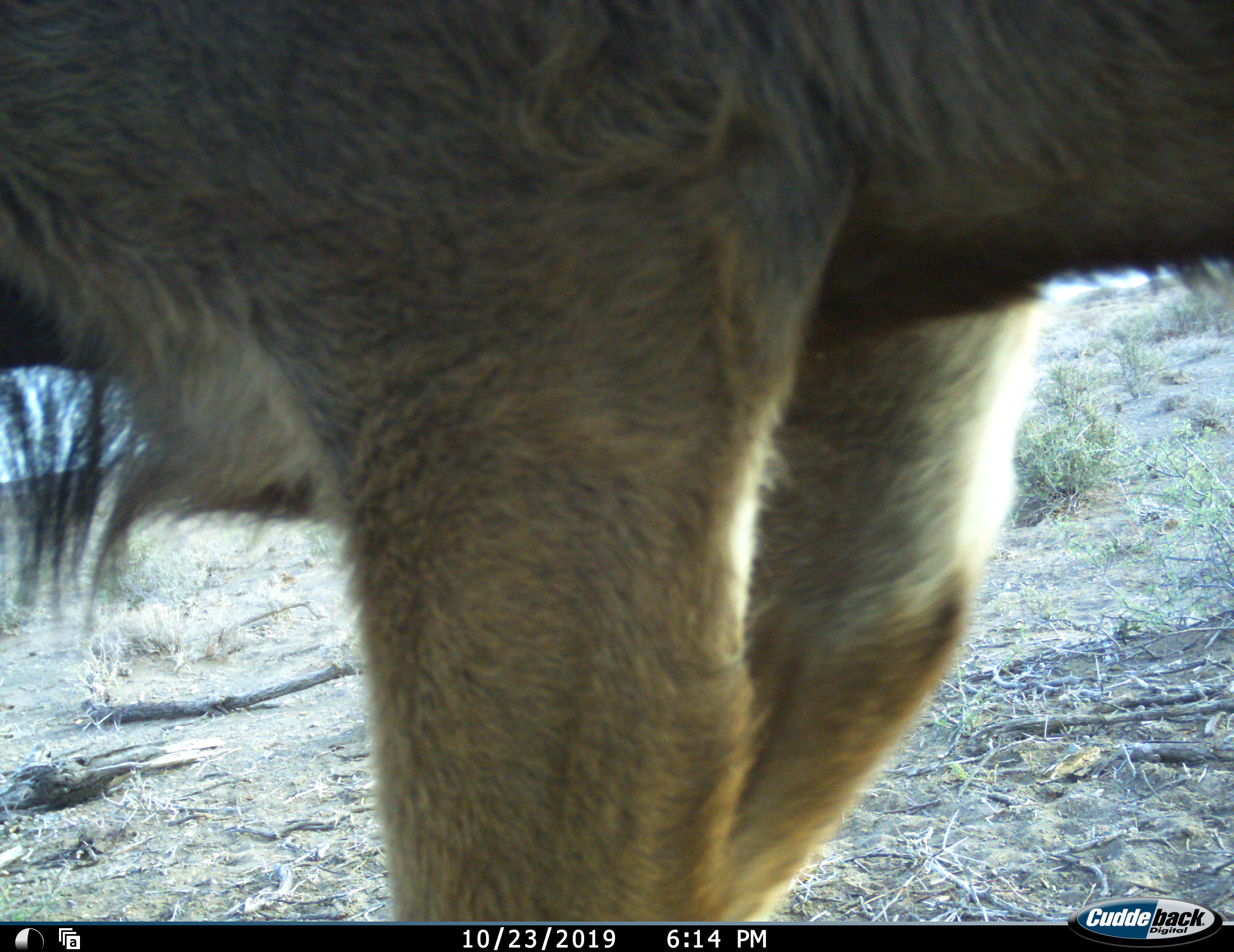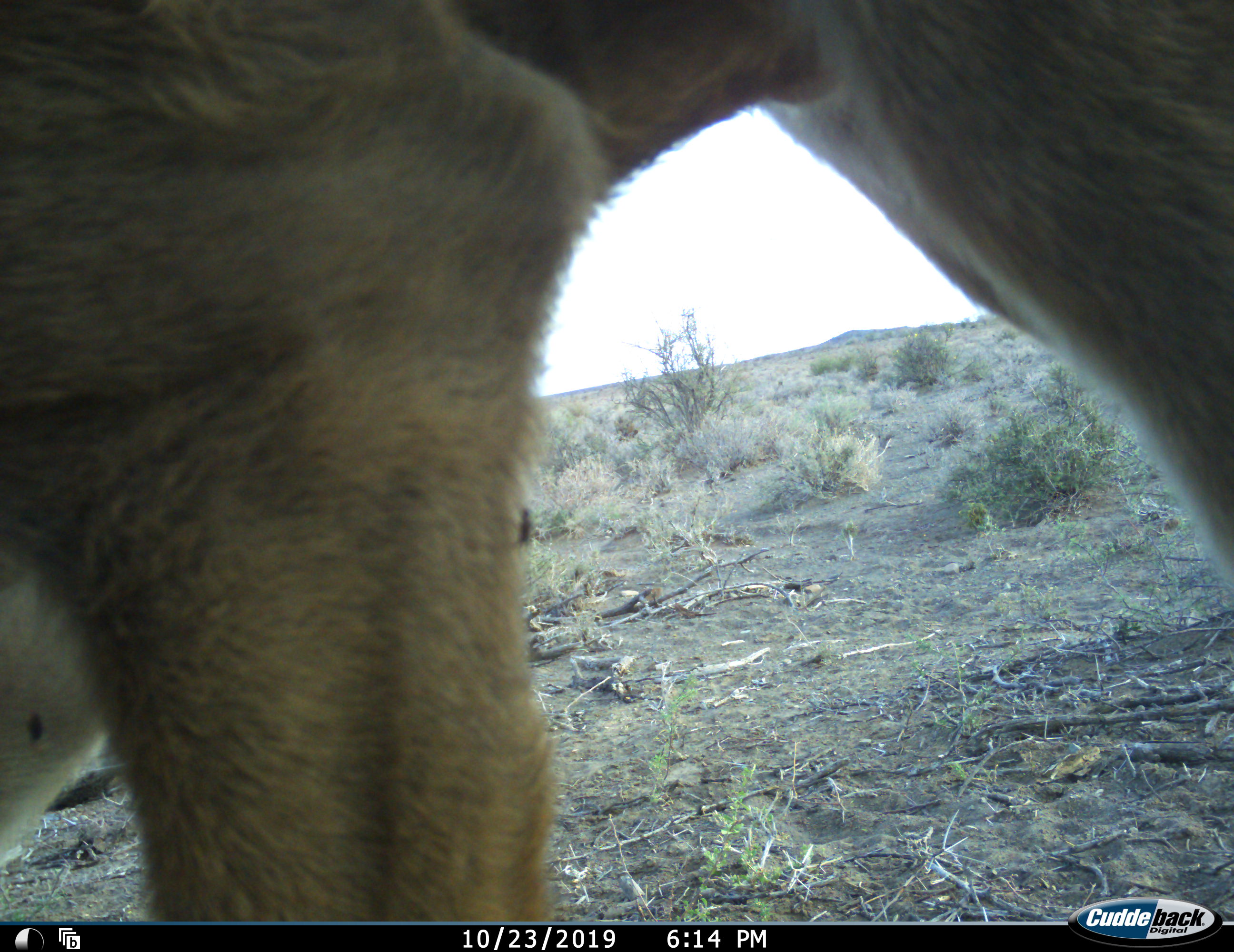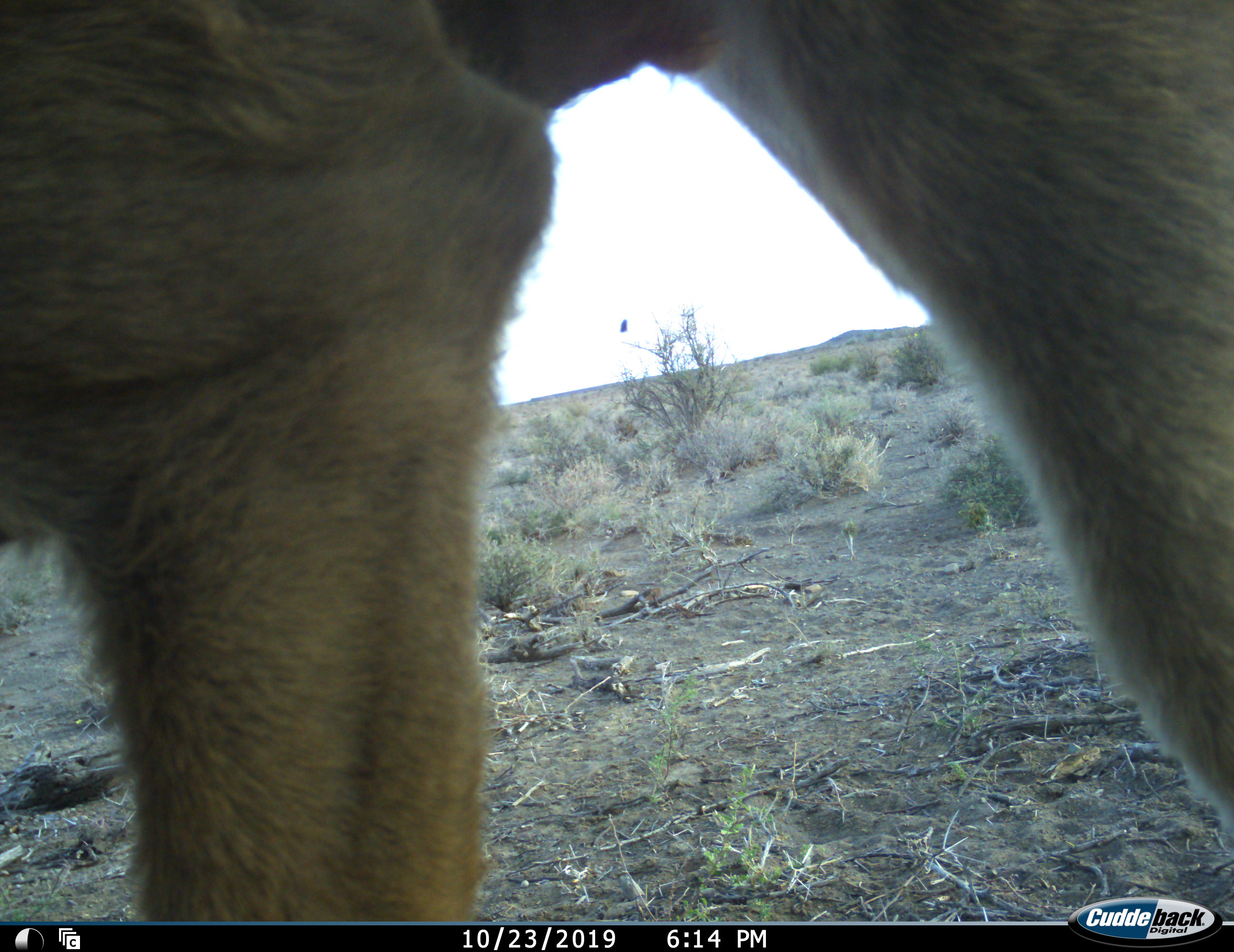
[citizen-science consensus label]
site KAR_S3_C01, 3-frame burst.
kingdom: Animalia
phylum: Chordata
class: Mammalia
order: Artiodactyla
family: Bovidae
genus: Tragelaphus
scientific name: Tragelaphus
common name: kudu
Kudu (Tragelaphus), count 1. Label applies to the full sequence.